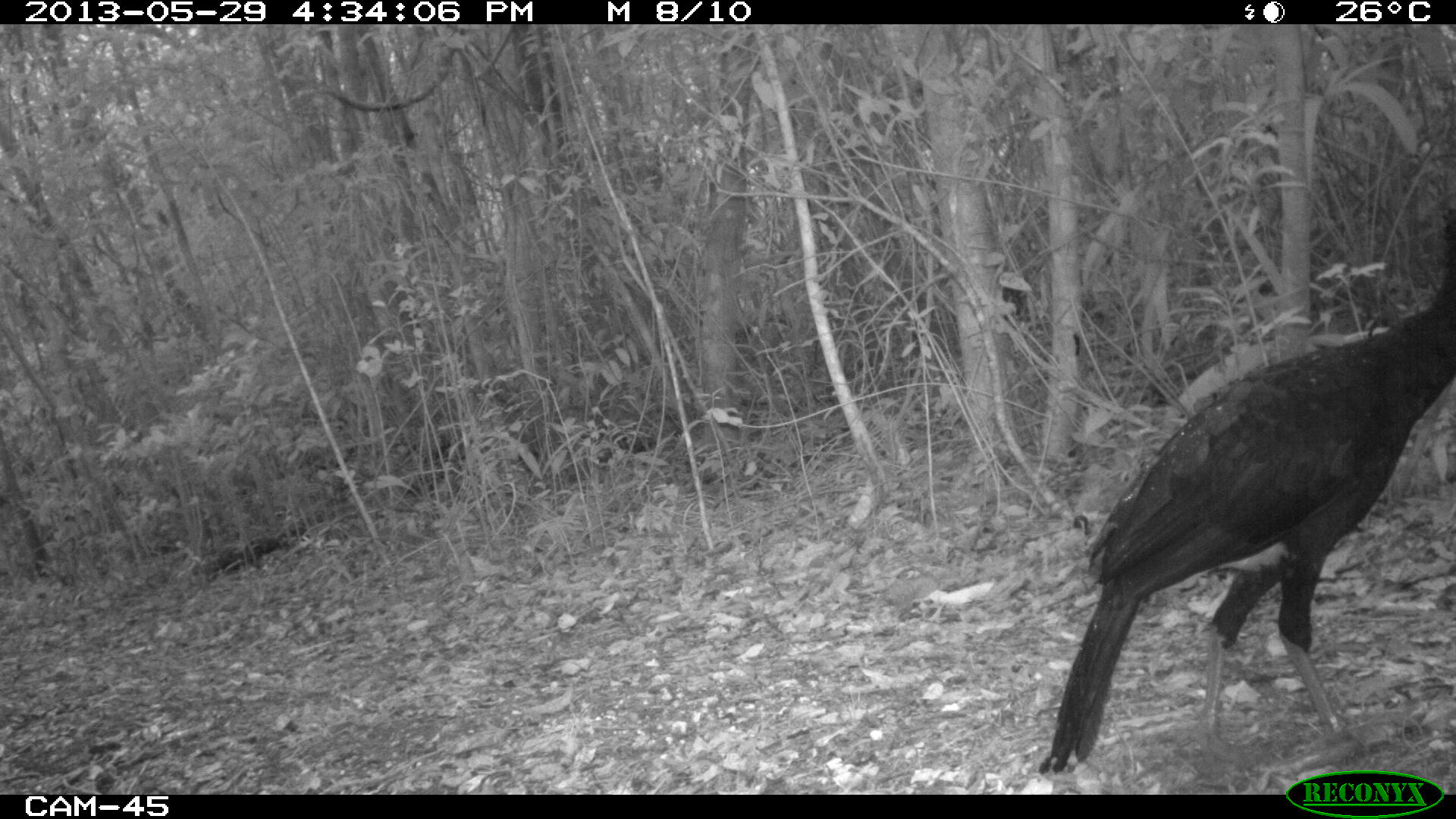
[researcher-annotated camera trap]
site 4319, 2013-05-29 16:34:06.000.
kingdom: Animalia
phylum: Chordata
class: Aves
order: Galliformes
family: Cracidae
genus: Crax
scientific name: Crax rubra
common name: great curassow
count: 2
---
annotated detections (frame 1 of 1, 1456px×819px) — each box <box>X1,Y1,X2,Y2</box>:
crax rubra: <box>1037,200,1456,773</box>